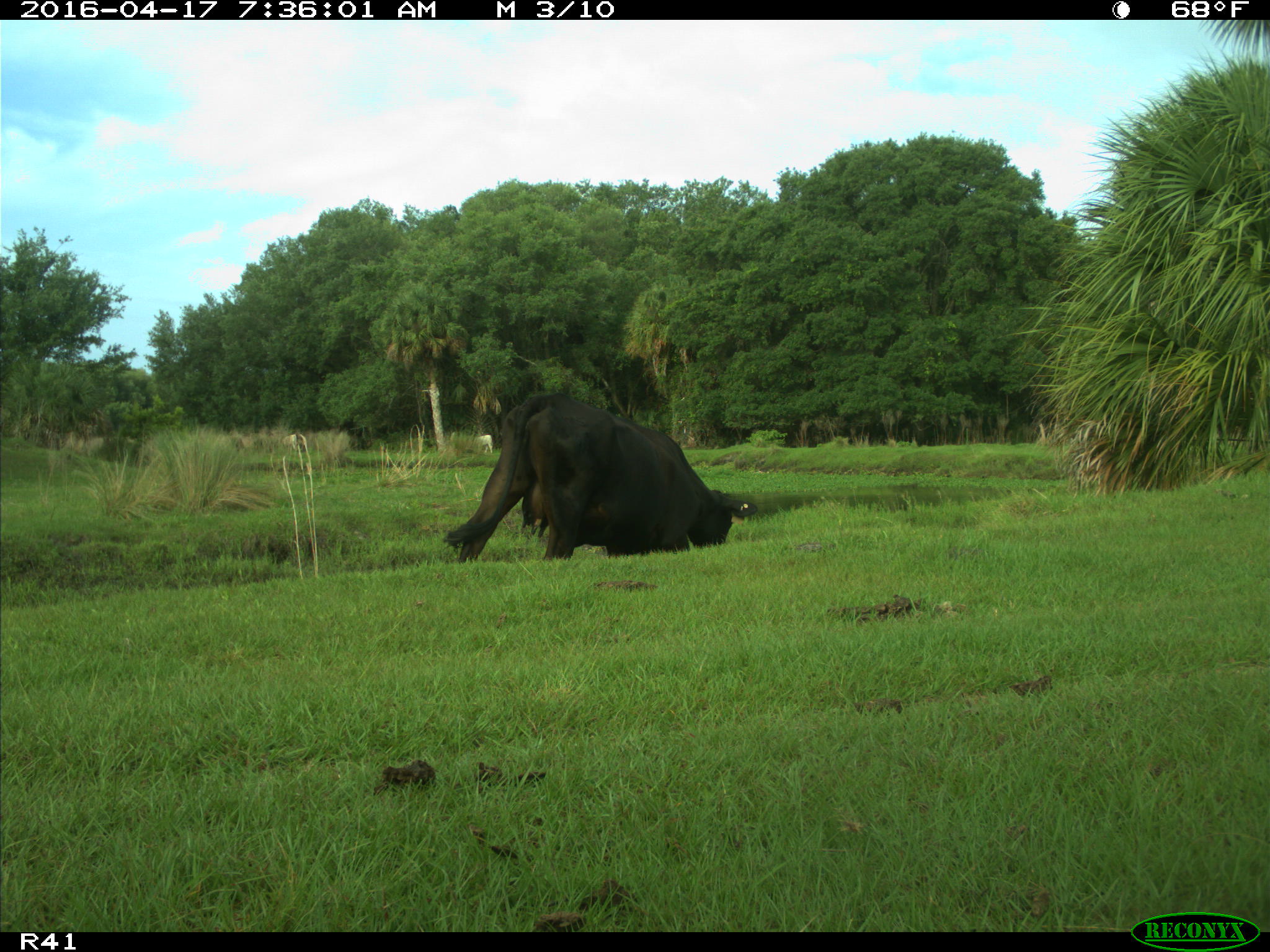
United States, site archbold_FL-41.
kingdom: Animalia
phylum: Chordata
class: Mammalia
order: Artiodactyla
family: Bovidae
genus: Bos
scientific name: Bos taurus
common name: domestic cow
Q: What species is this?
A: Bos taurus (domestic cow).